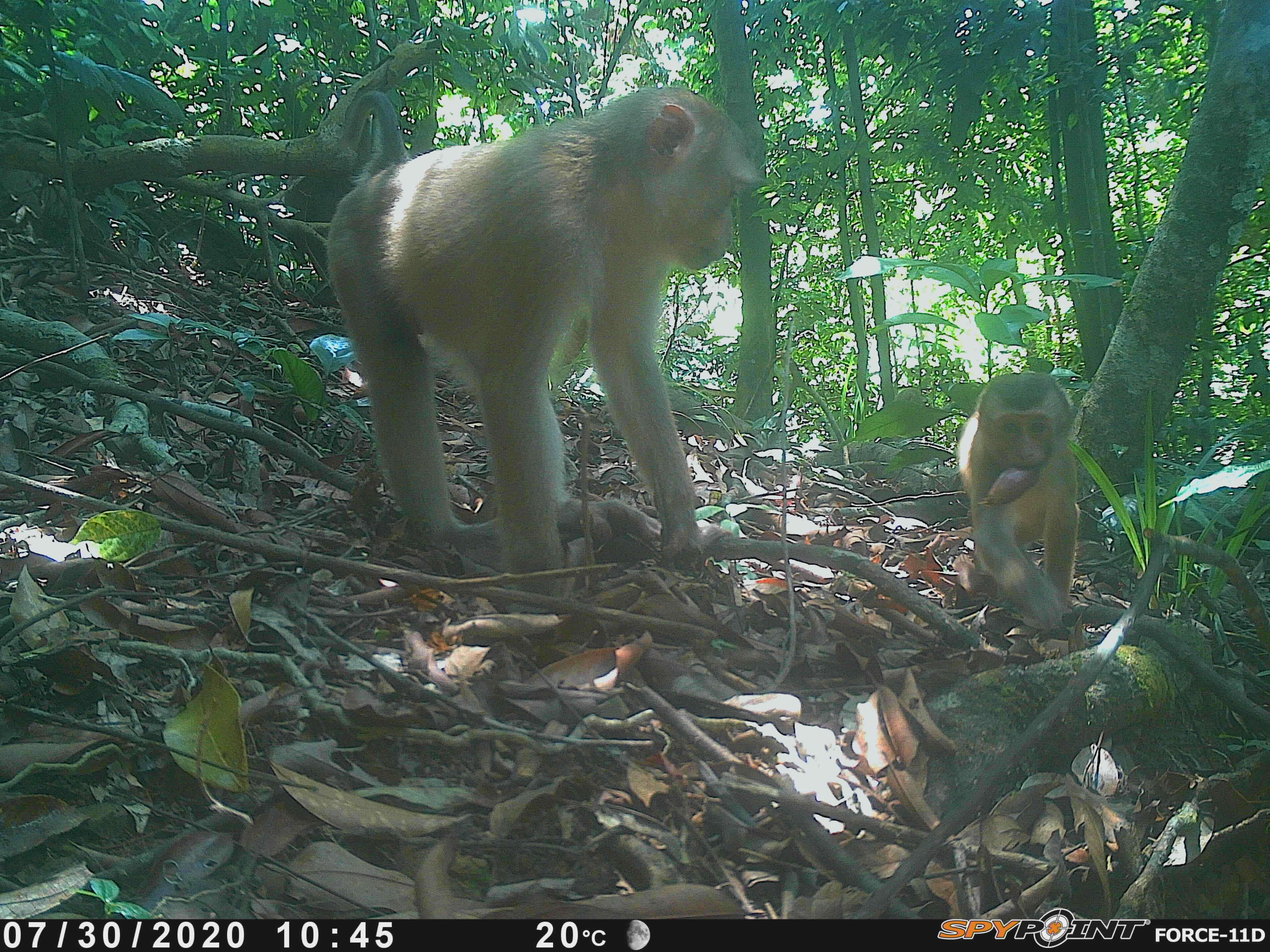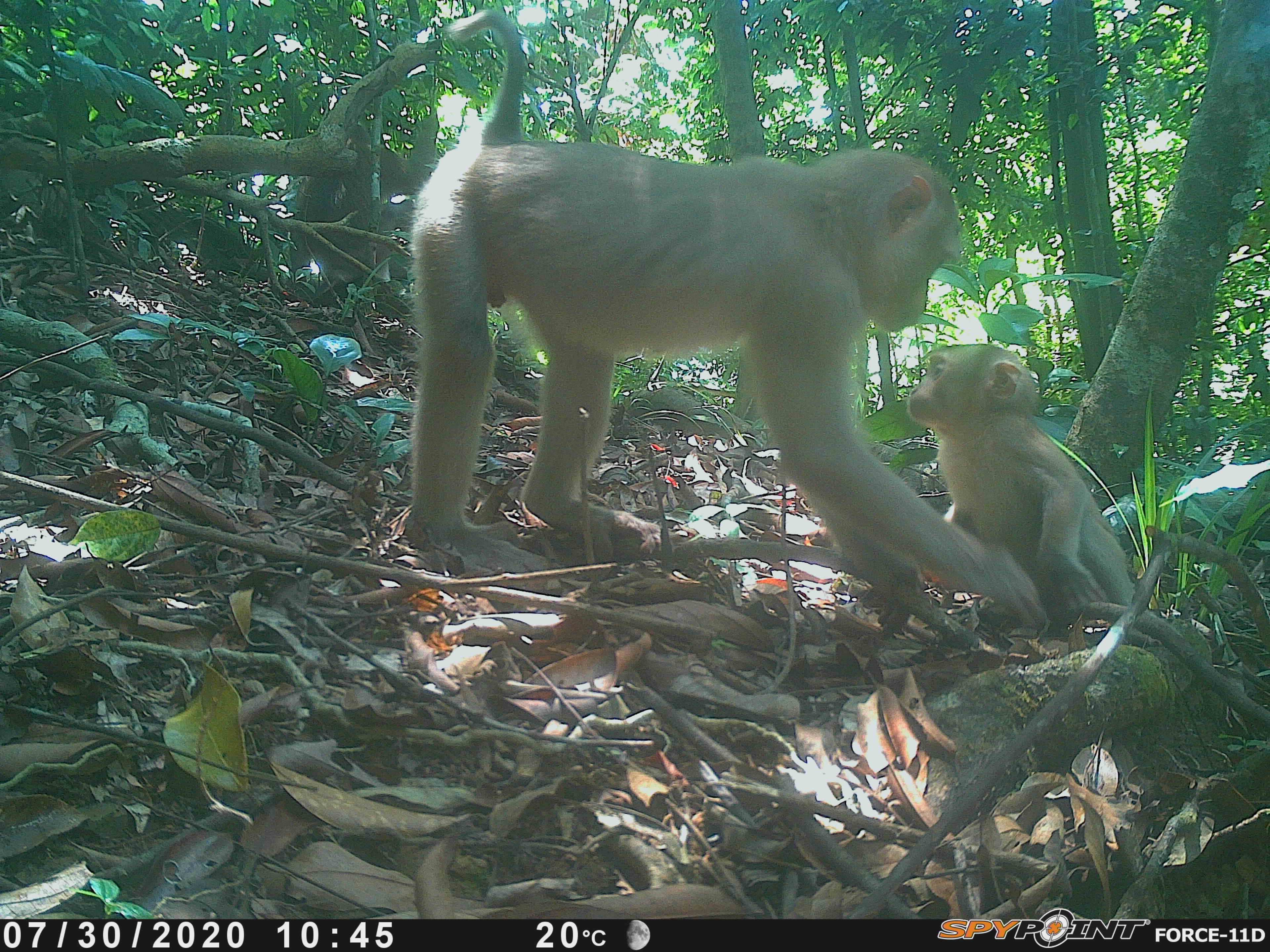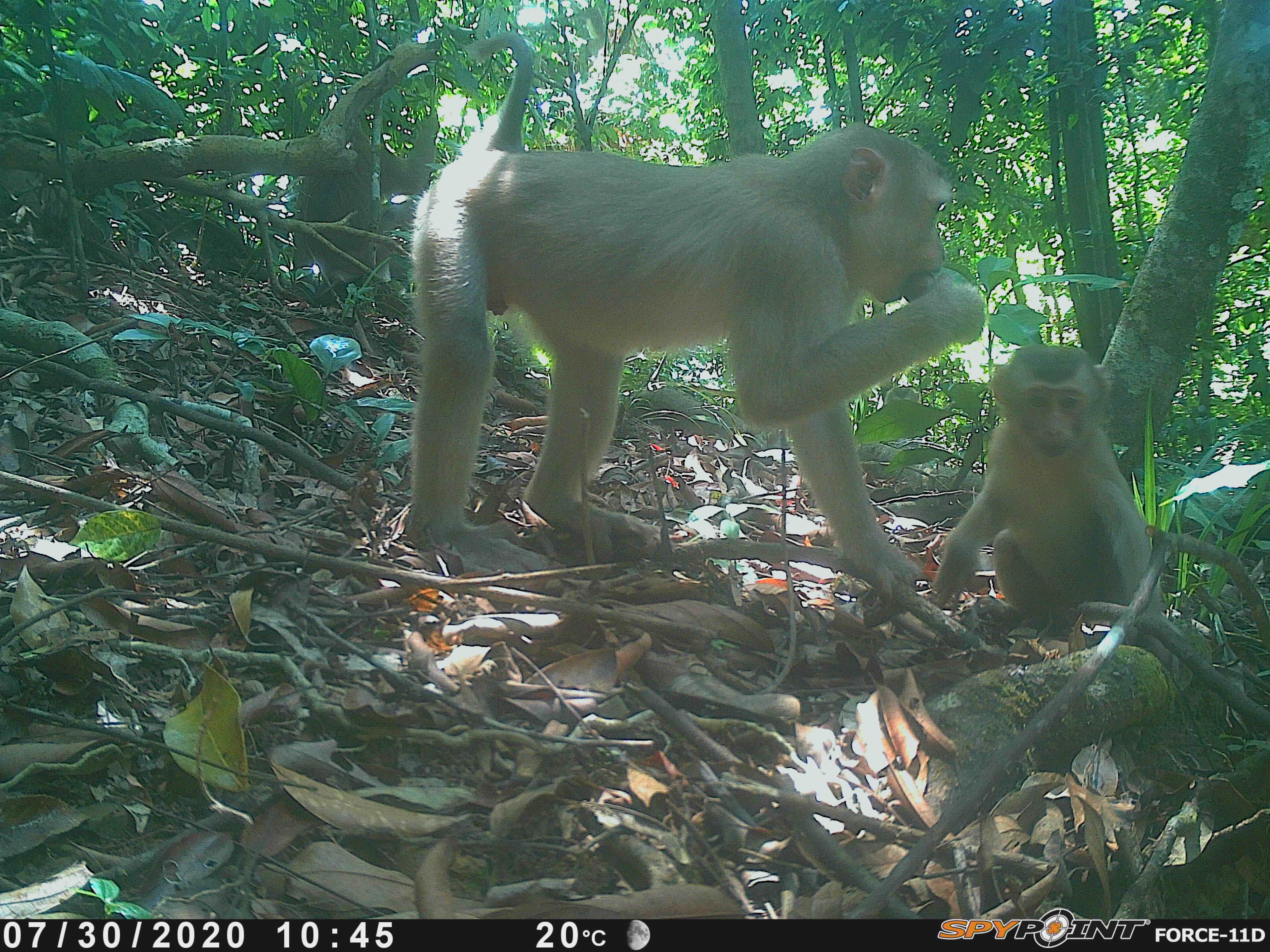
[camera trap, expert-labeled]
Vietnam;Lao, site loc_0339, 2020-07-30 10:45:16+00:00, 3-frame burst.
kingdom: Animalia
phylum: Chordata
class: Mammalia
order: Primates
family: Cercopithecidae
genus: Macaca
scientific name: Macaca nemestrina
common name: pig-tailed macaque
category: pig tailed macaque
Pig tailed macaque (pig-tailed macaque) (Macaca nemestrina). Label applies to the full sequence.